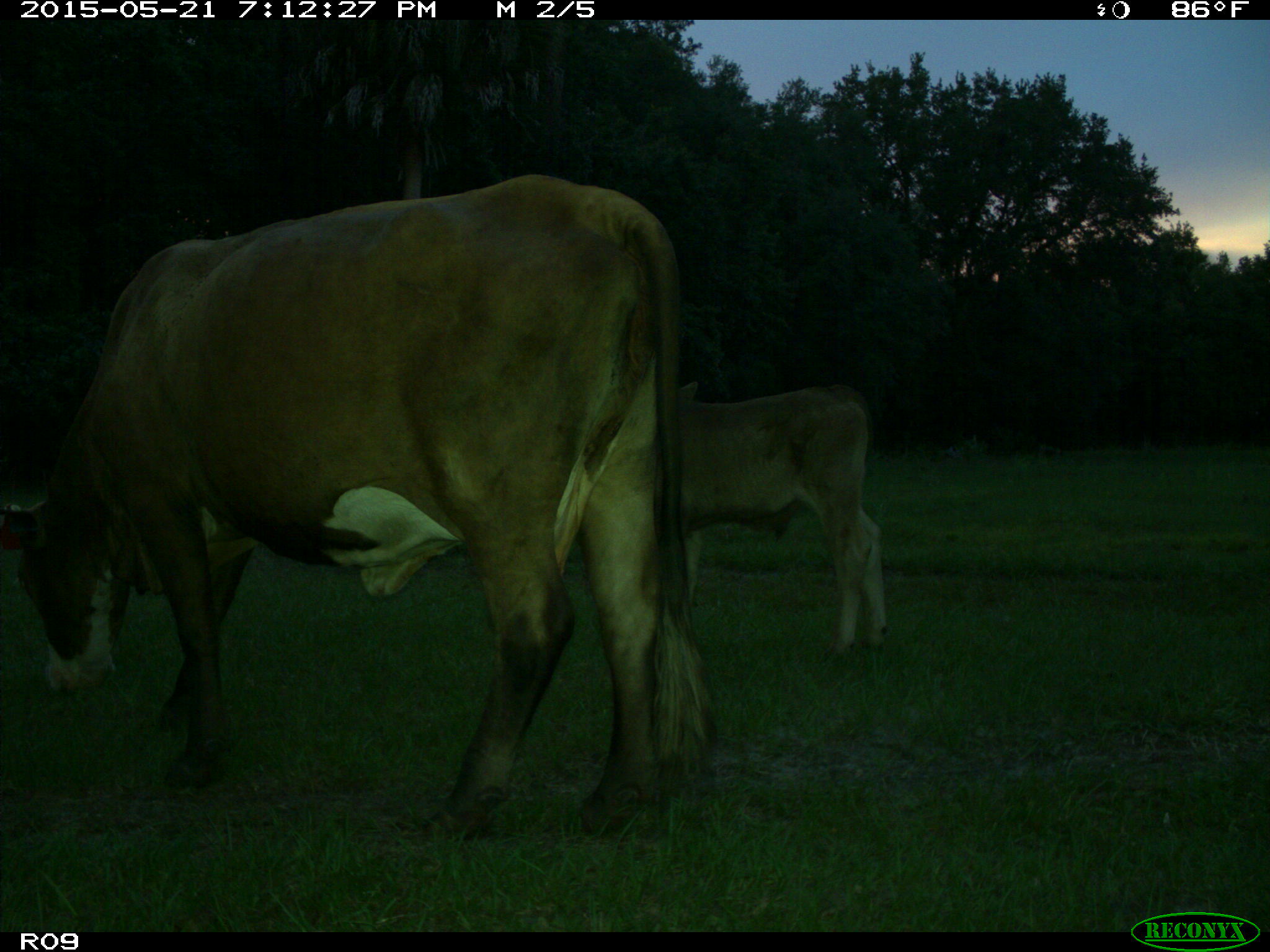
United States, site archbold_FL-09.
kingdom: Animalia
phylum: Chordata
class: Mammalia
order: Artiodactyla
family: Bovidae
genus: Bos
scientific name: Bos taurus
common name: domestic cow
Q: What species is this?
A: Bos taurus (domestic cow).